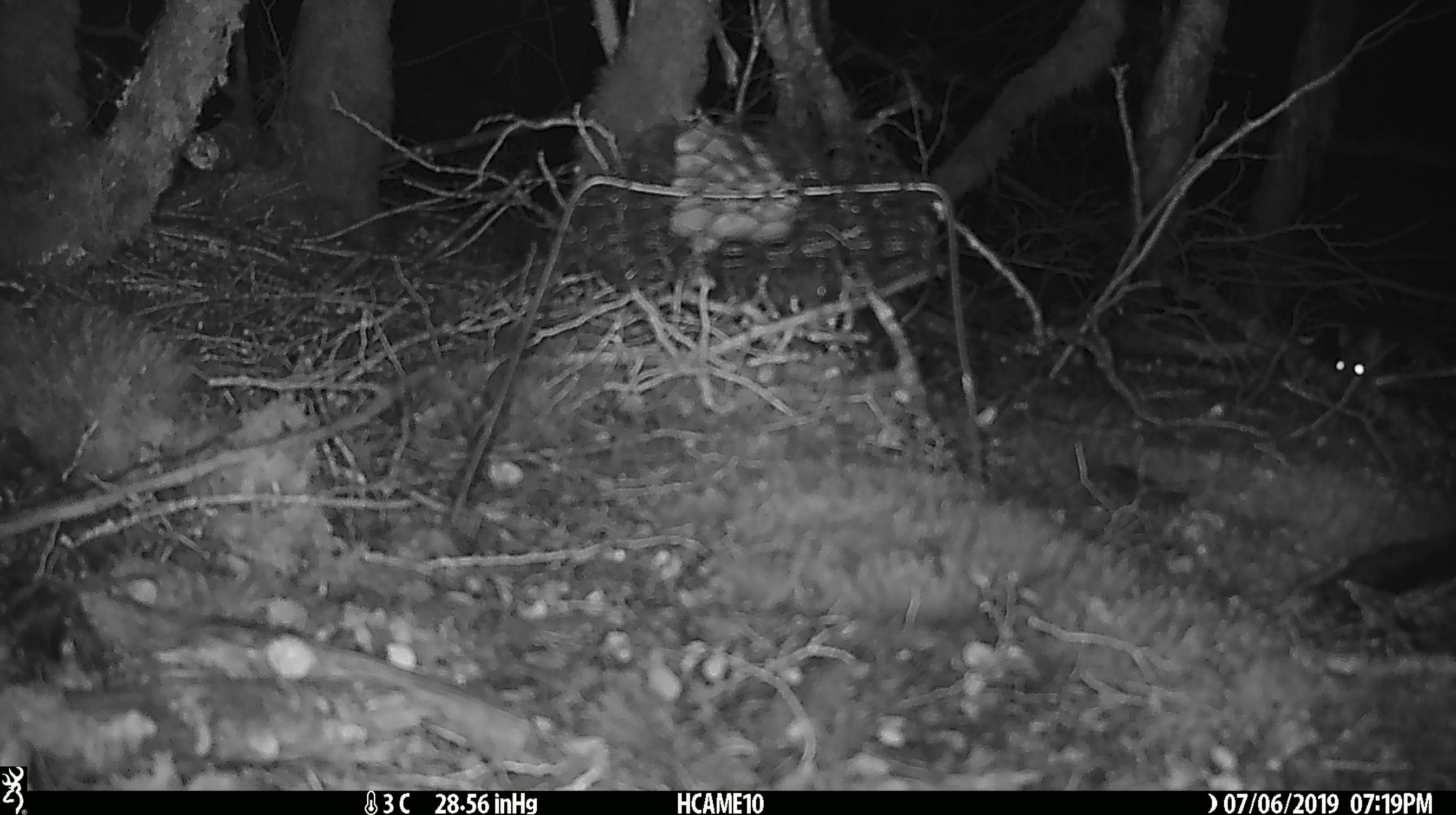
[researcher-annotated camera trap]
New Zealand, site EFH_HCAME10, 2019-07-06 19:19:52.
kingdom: Animalia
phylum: Chordata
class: Mammalia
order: Rodentia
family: Muridae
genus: Rattus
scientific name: Rattus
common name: rat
Rat (Rattus).